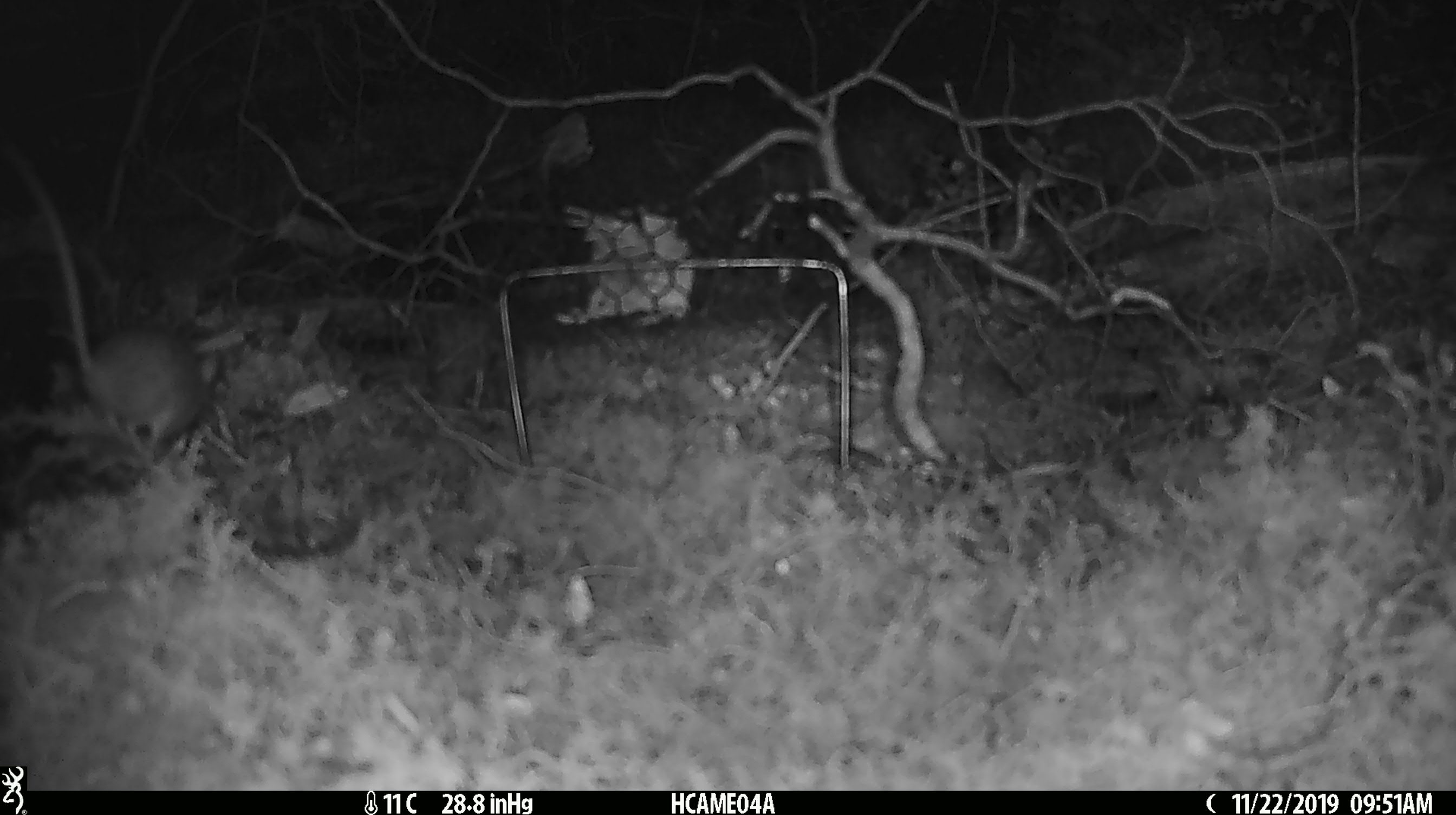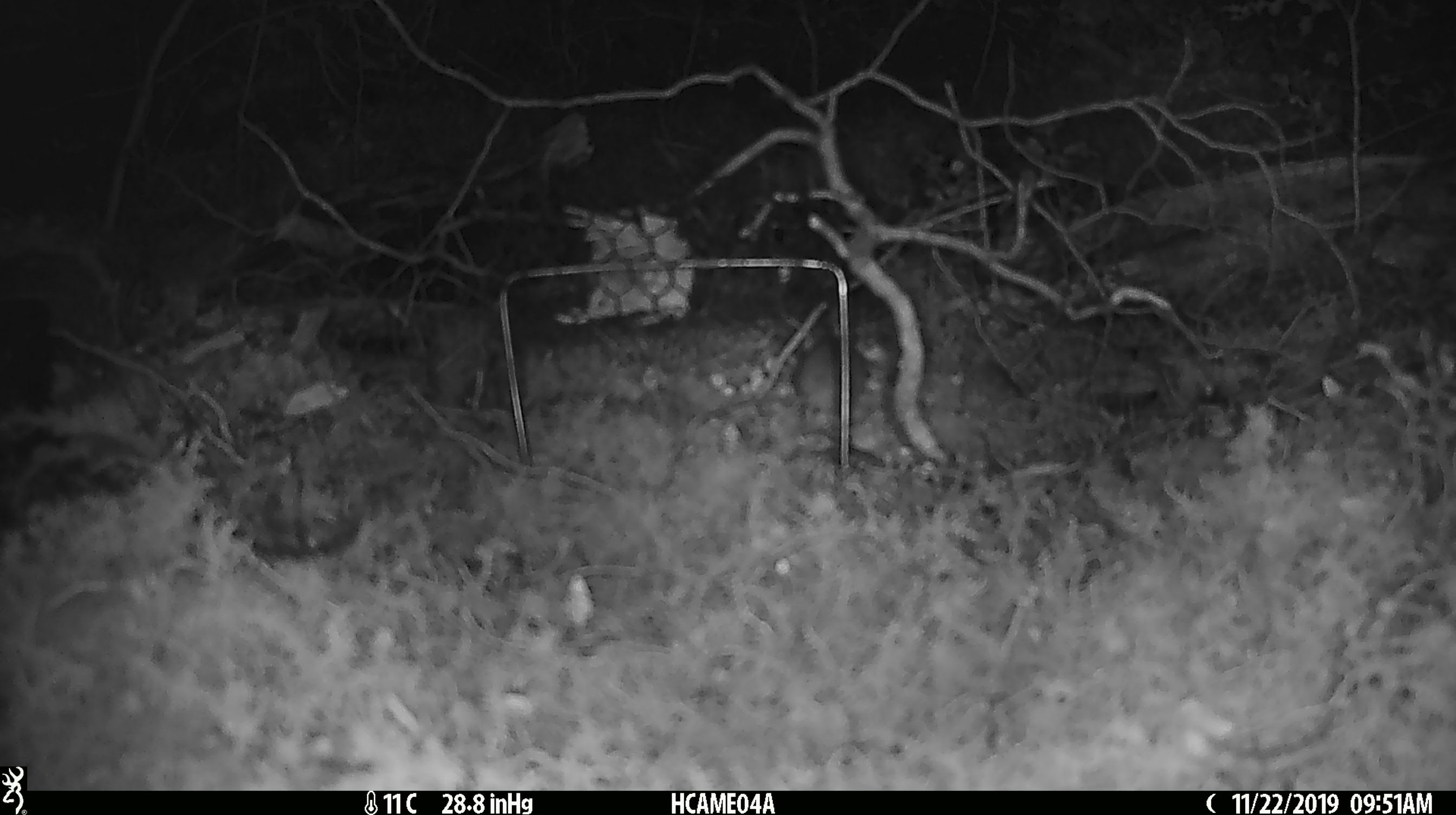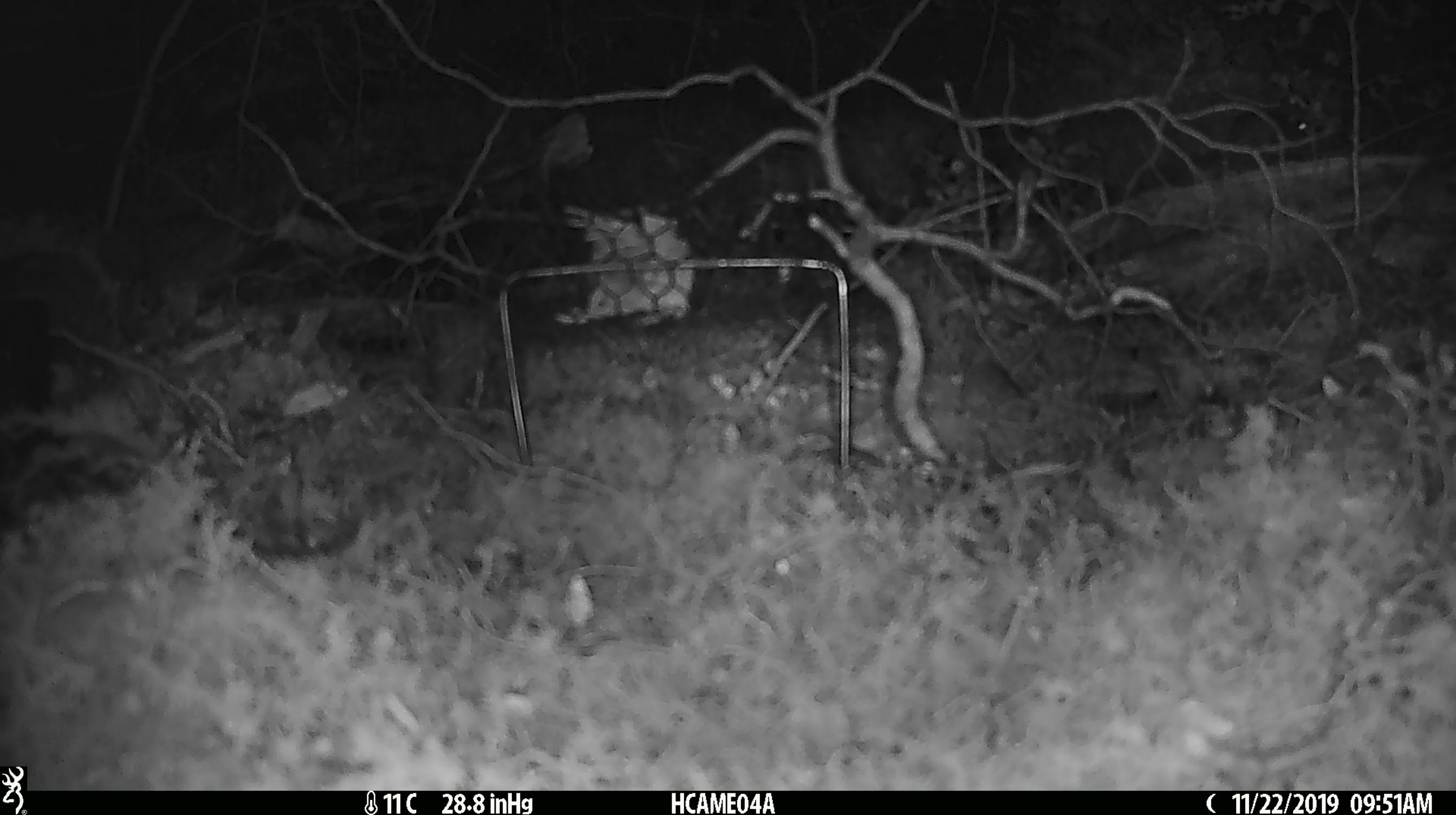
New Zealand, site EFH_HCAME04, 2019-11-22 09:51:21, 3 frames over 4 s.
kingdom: Animalia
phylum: Chordata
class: Mammalia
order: Rodentia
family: Muridae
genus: Mus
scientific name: Mus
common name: mouse